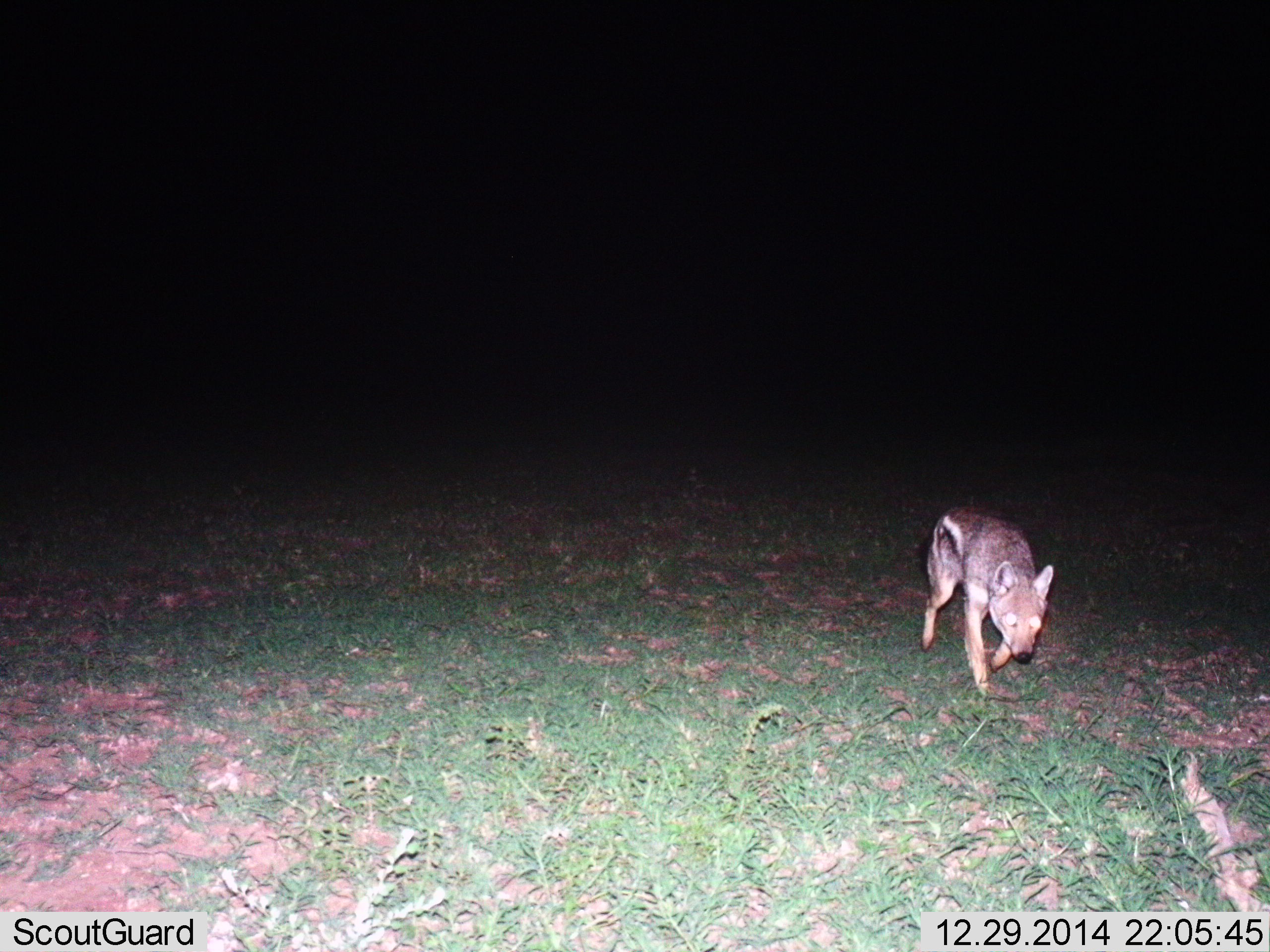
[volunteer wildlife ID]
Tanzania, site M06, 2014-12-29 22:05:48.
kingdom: Animalia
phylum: Chordata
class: Mammalia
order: Carnivora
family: Canidae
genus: Lupulella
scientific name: Lupulella mesomelas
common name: black-backed jackal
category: jackal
Jackal (black-backed jackal) (Lupulella mesomelas), count 1. Behavior (volunteer vote fractions): standing 0%, resting 0%, moving 100%, interacting 0%. Young present (vote fraction): 0%. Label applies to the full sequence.